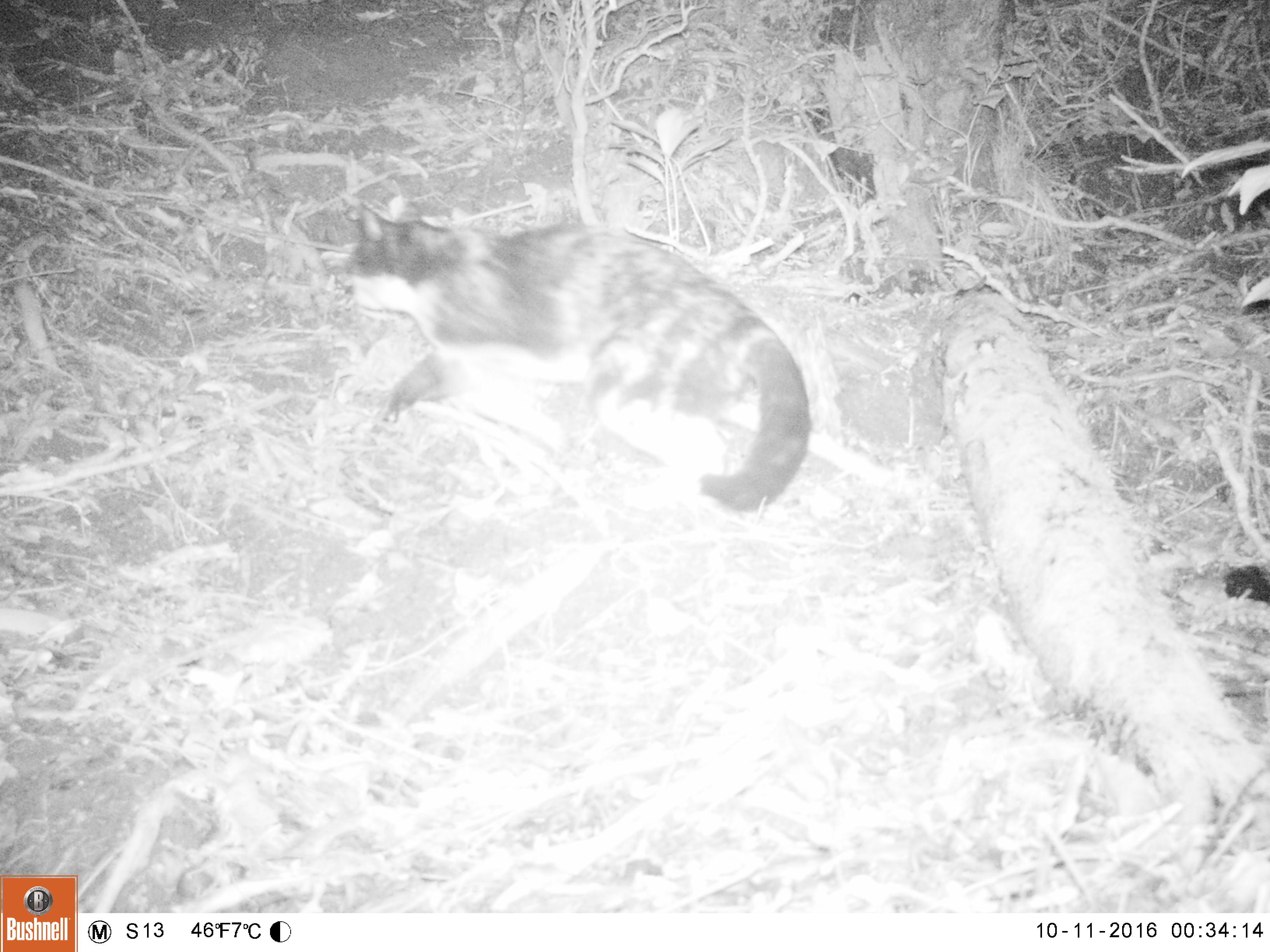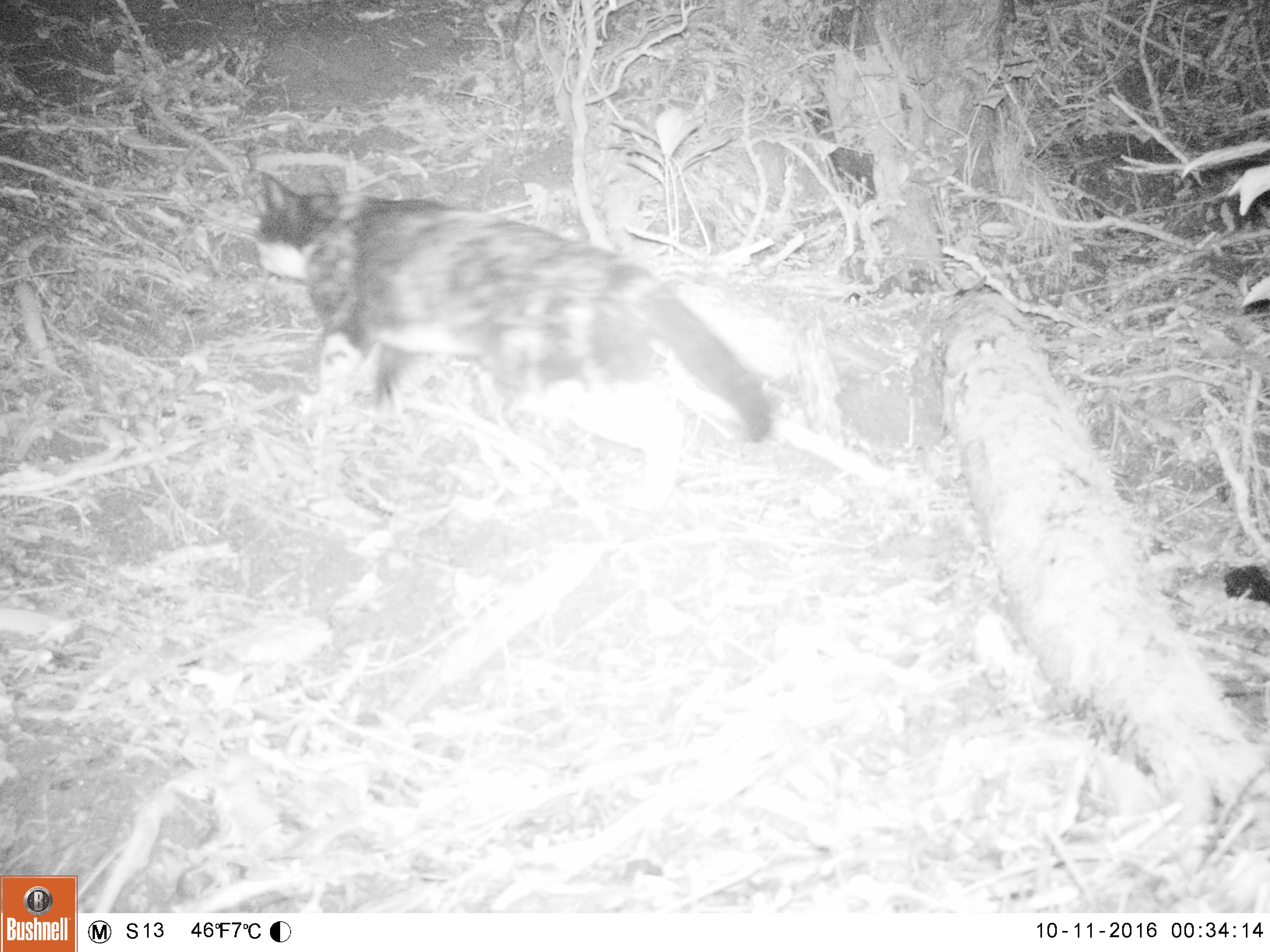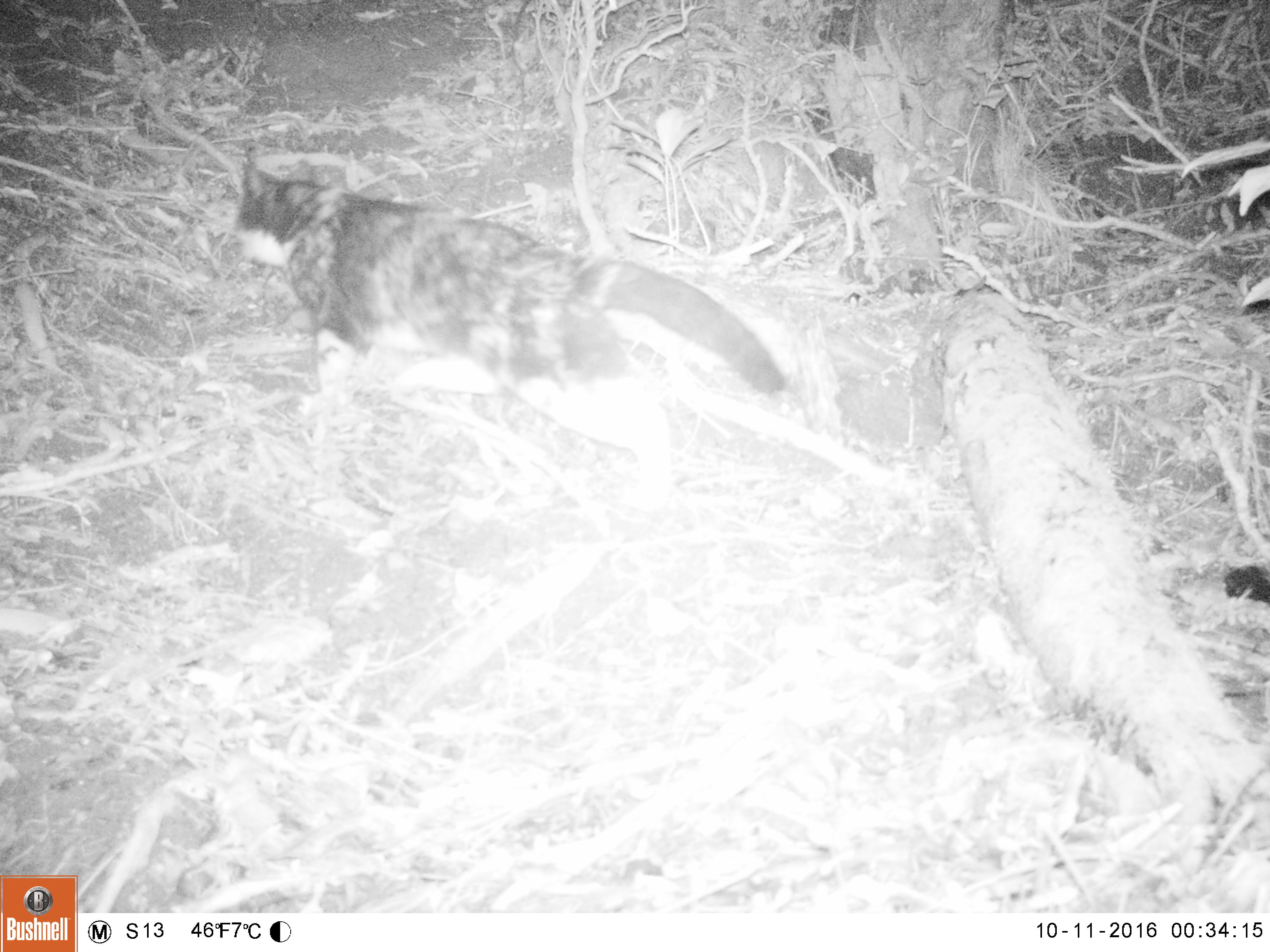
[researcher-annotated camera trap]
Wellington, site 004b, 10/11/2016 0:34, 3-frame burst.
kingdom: Animalia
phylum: Chordata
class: Mammalia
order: Carnivora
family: Felidae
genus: Felis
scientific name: Felis catus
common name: cat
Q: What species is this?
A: Cat (Felis catus).